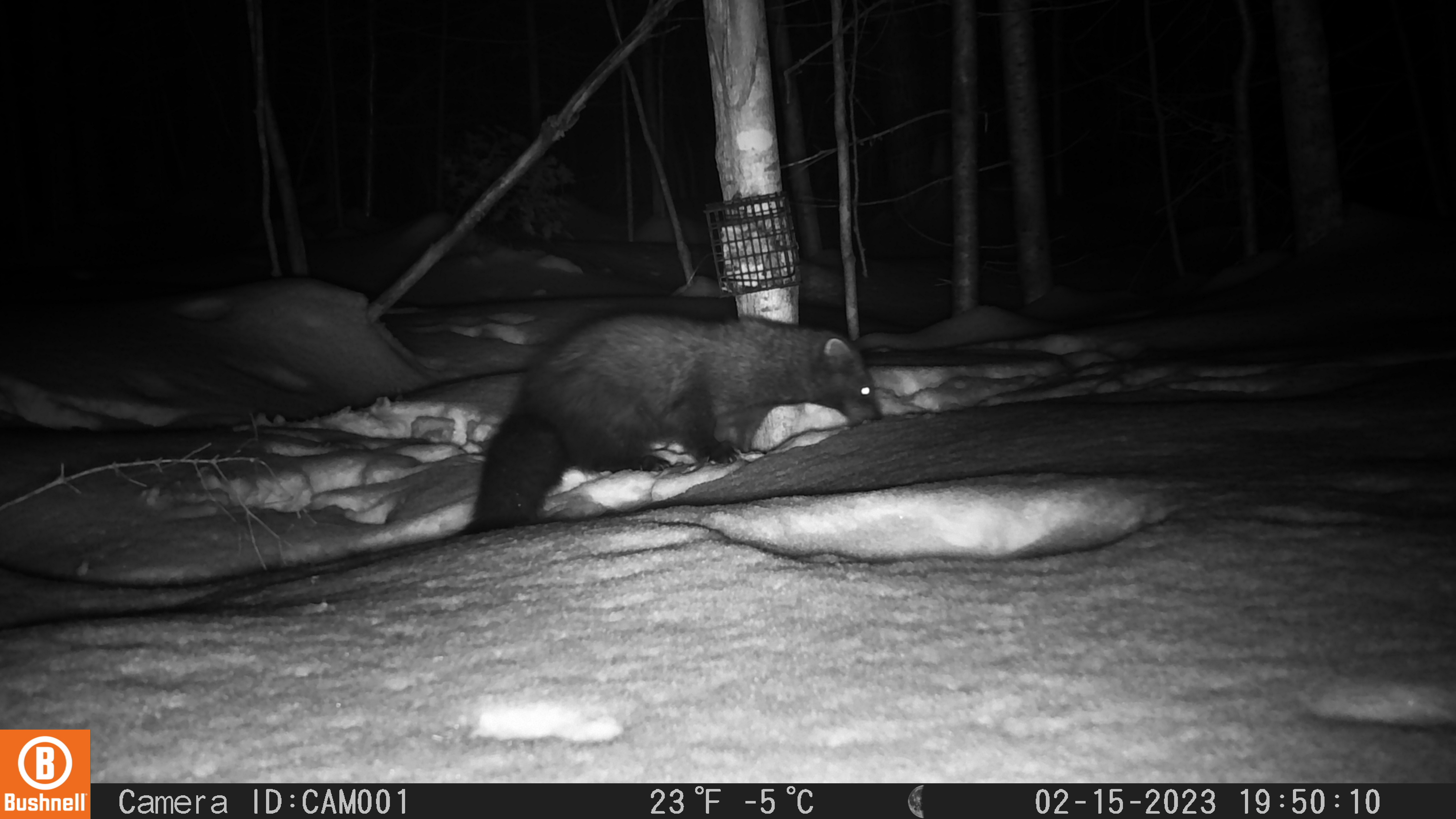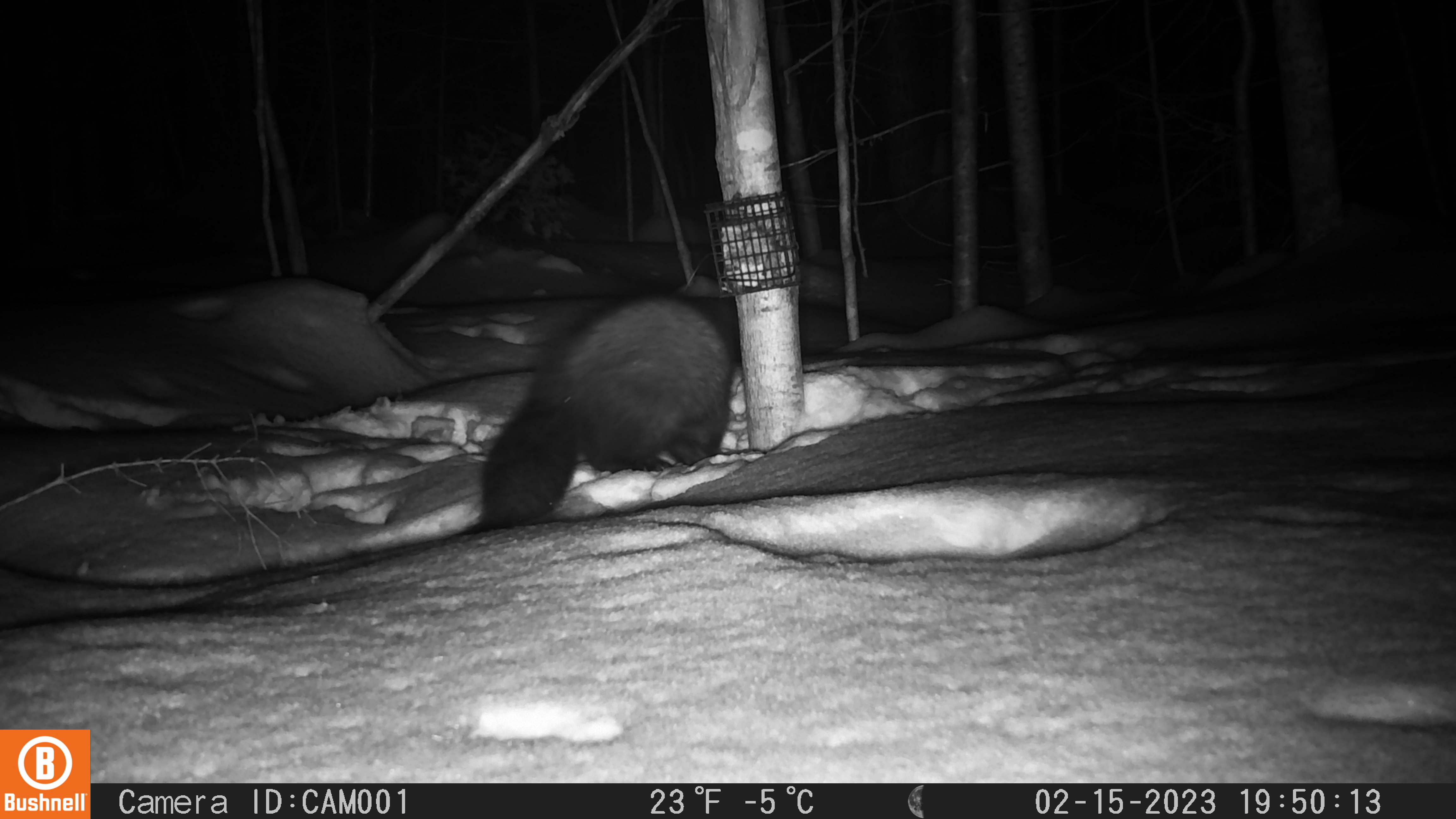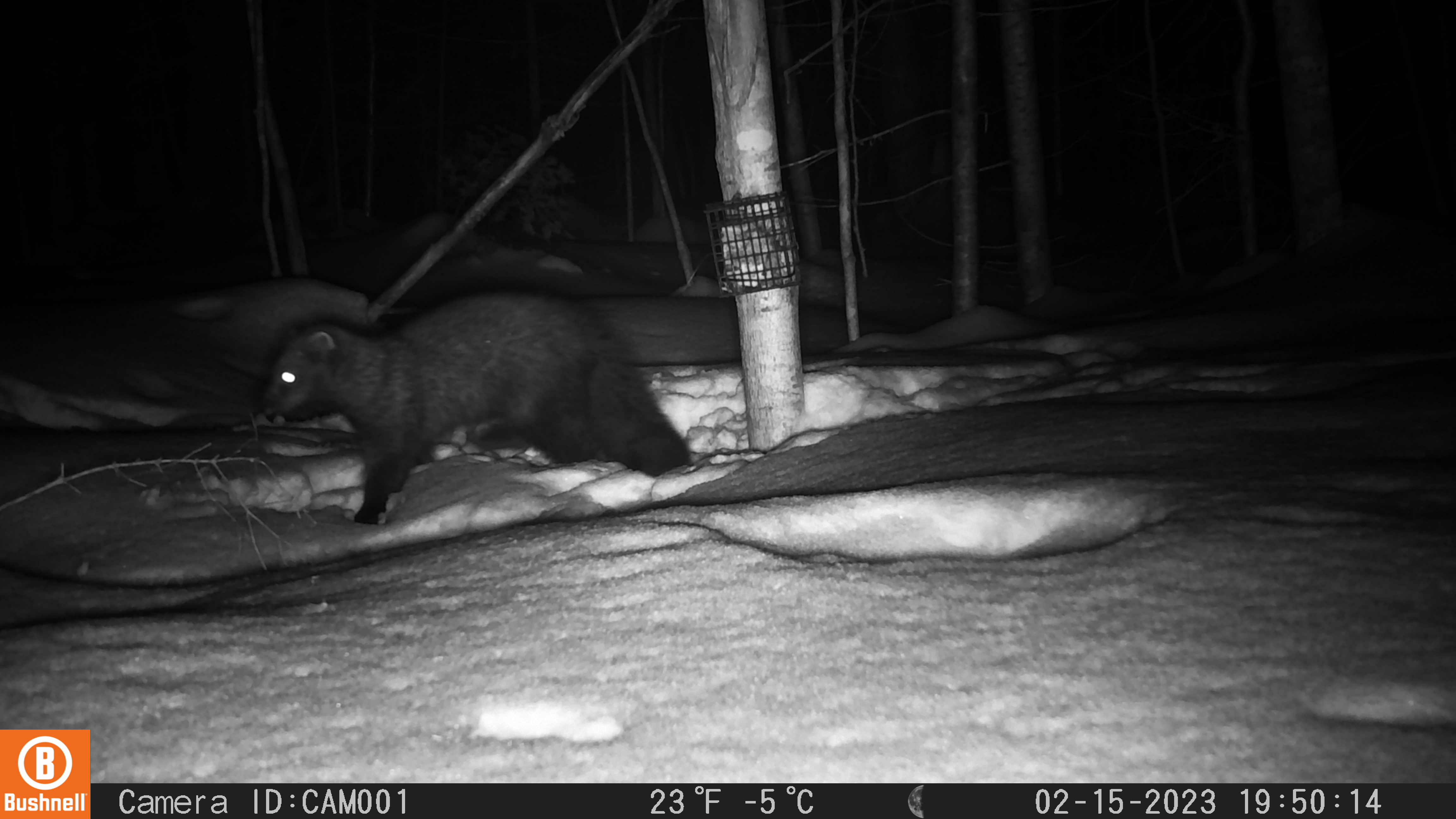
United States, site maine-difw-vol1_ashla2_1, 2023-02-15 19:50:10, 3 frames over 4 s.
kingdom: Animalia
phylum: Chordata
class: Mammalia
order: Carnivora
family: Mustelidae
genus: Pekania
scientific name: Pekania pennanti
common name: fisher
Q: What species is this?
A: Fisher (Pekania pennanti).